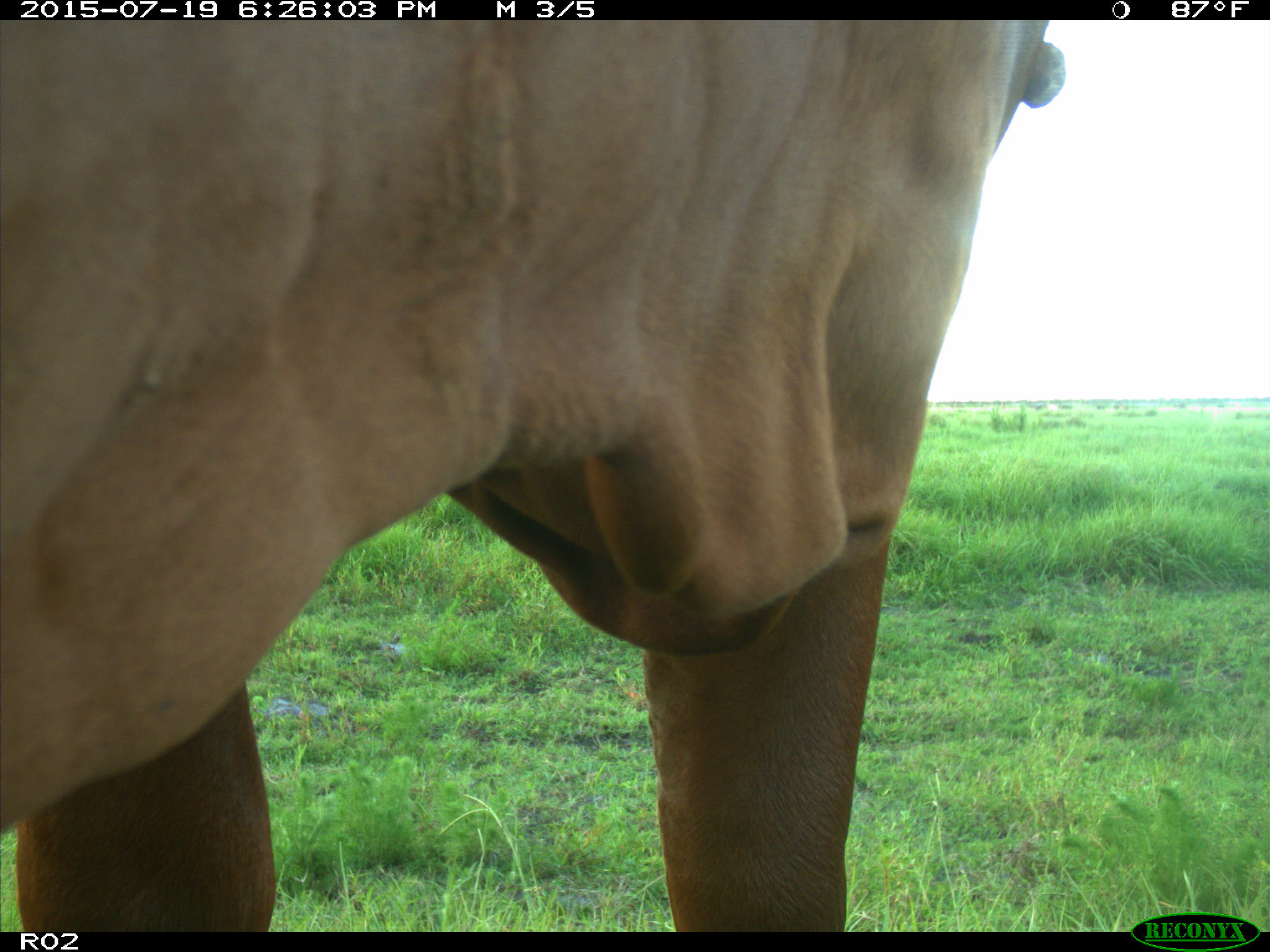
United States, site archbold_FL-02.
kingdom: Animalia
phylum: Chordata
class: Mammalia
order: Artiodactyla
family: Bovidae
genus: Bos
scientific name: Bos taurus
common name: domestic cow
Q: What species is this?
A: Bos taurus (domestic cow).